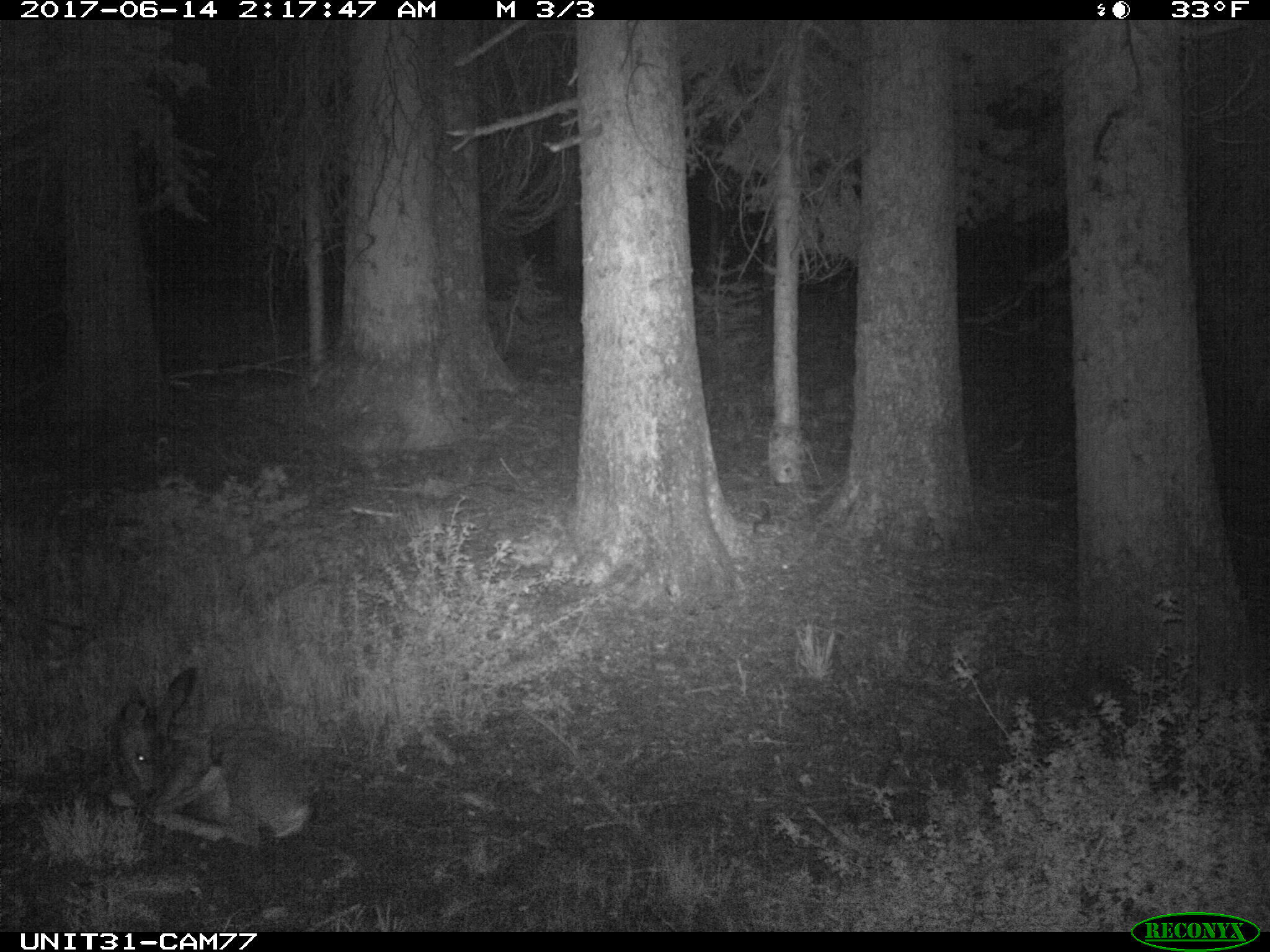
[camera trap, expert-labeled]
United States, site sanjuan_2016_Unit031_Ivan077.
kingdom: Animalia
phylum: Chordata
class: Mammalia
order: Artiodactyla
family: Cervidae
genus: Odocoileus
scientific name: Odocoileus hemionus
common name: mule deer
Odocoileus hemionus (mule deer).